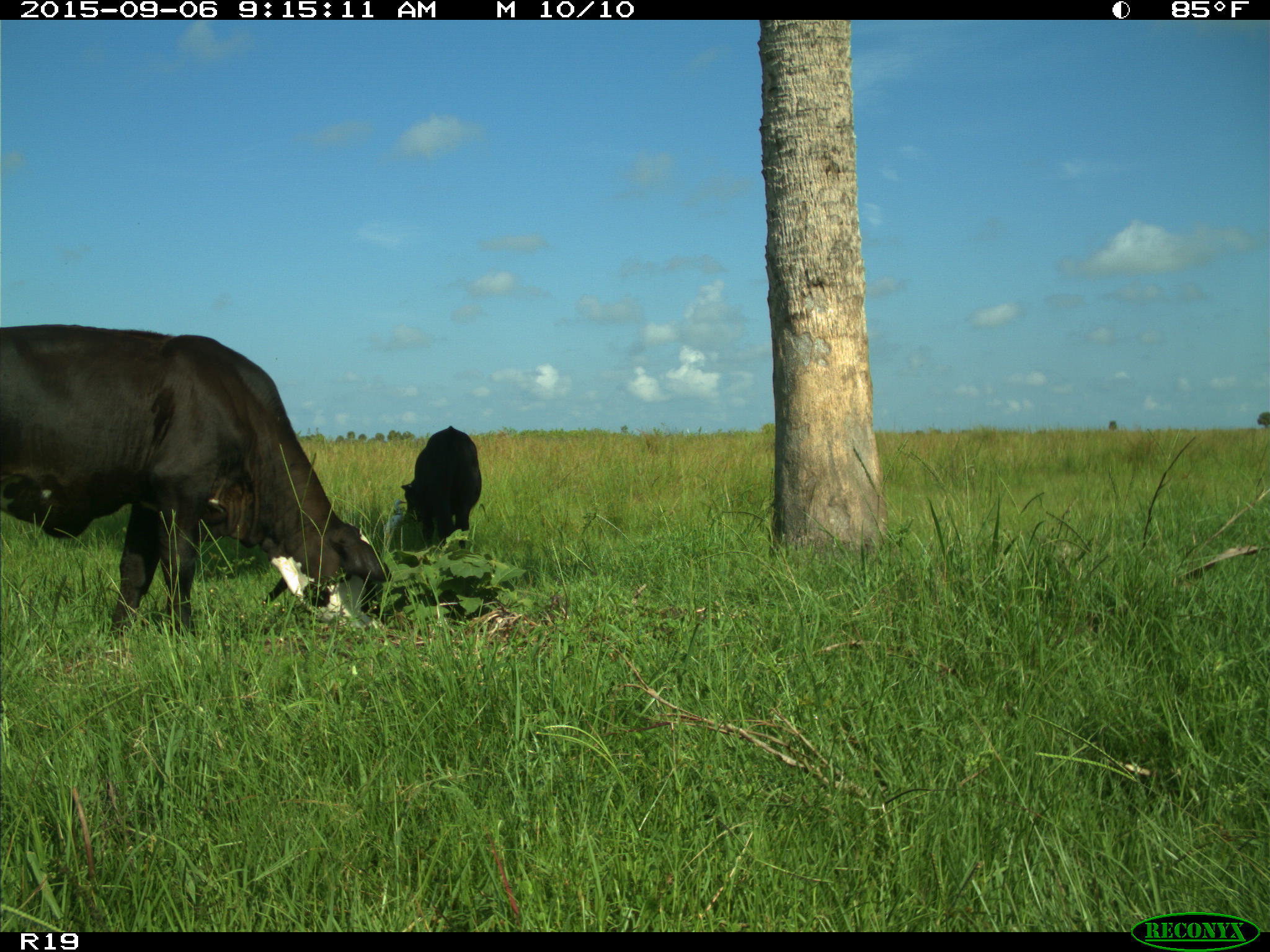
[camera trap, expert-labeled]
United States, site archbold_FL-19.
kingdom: Animalia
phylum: Chordata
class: Mammalia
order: Artiodactyla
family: Bovidae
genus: Bos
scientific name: Bos taurus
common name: domestic cow